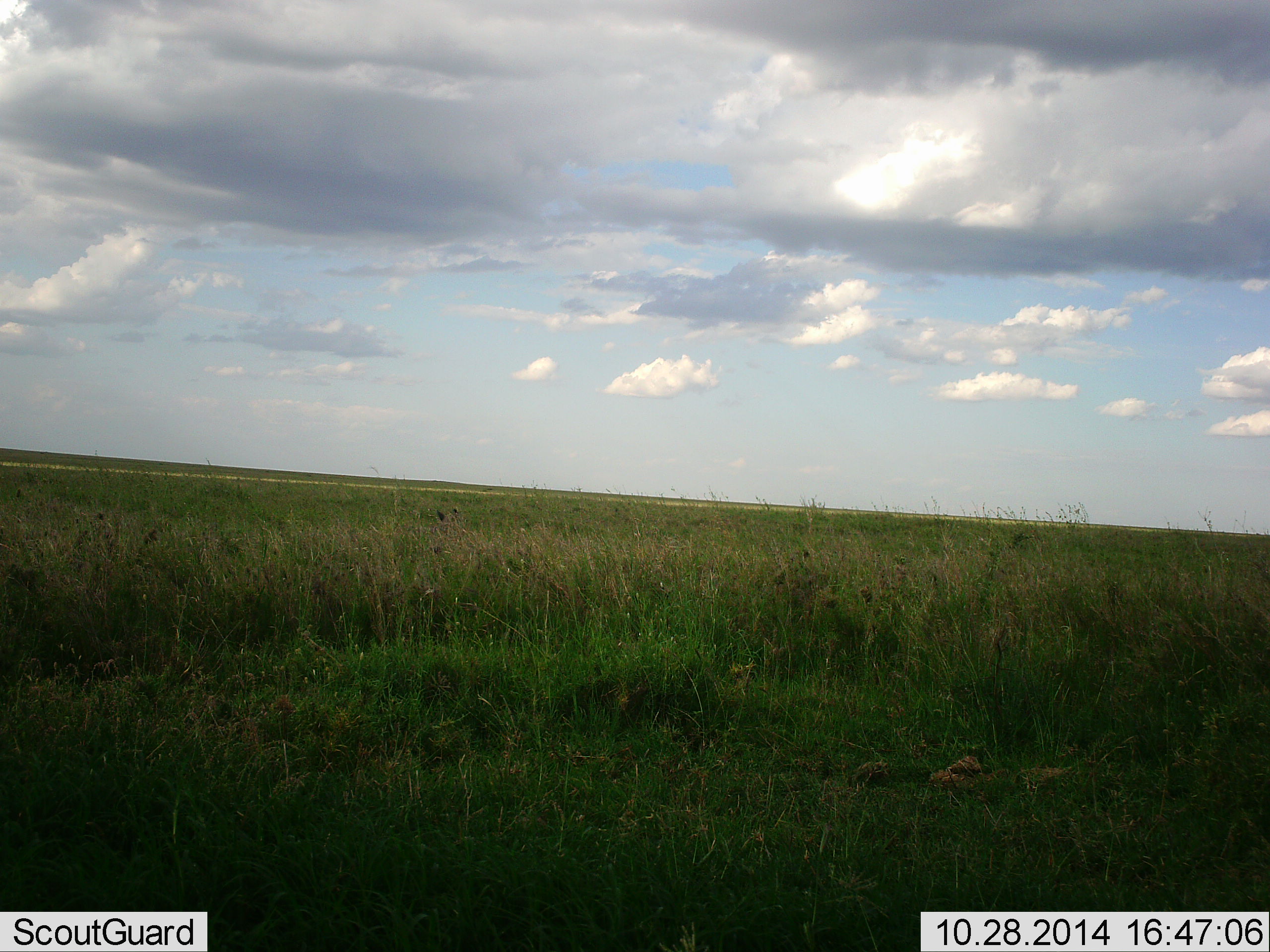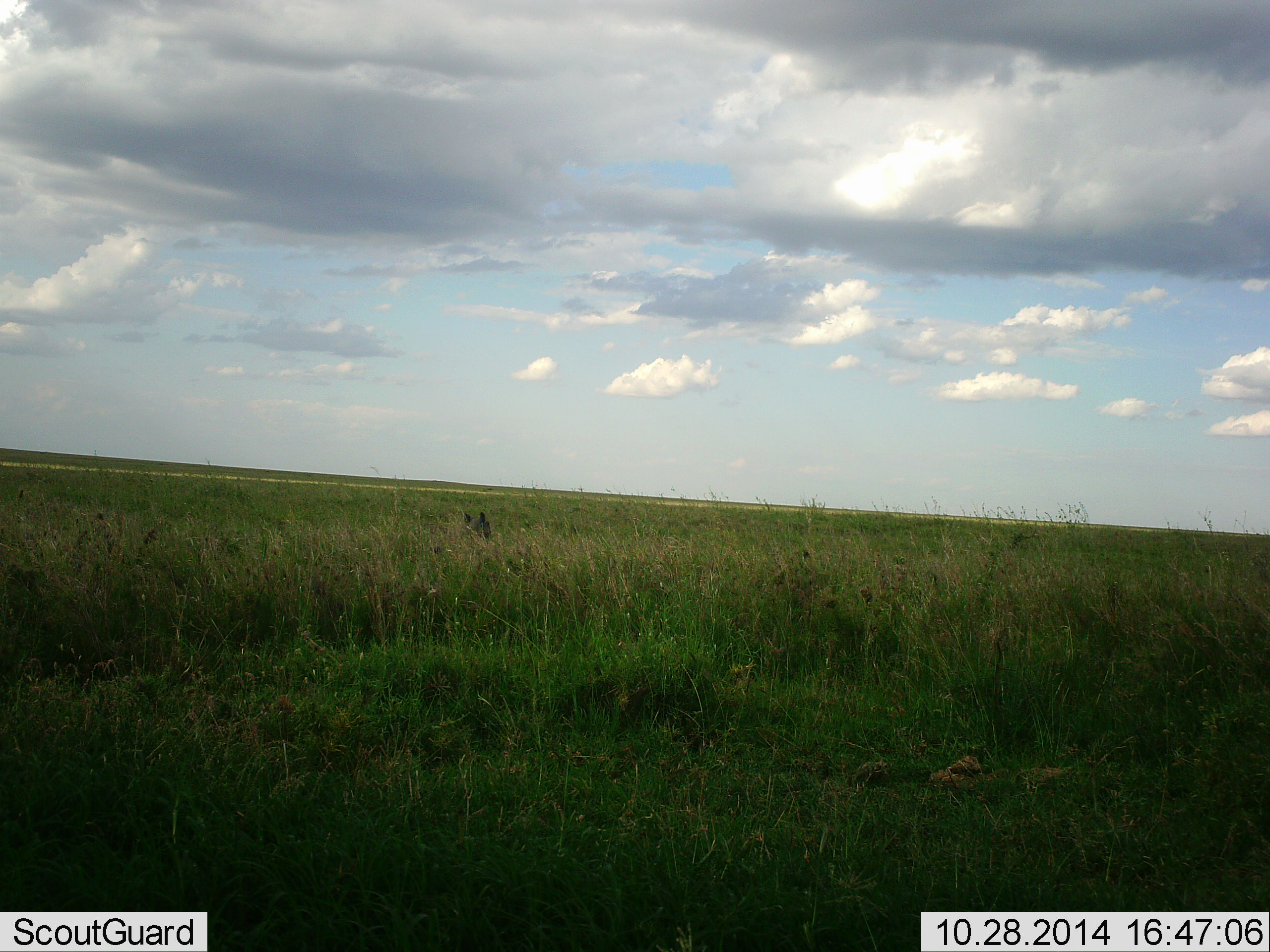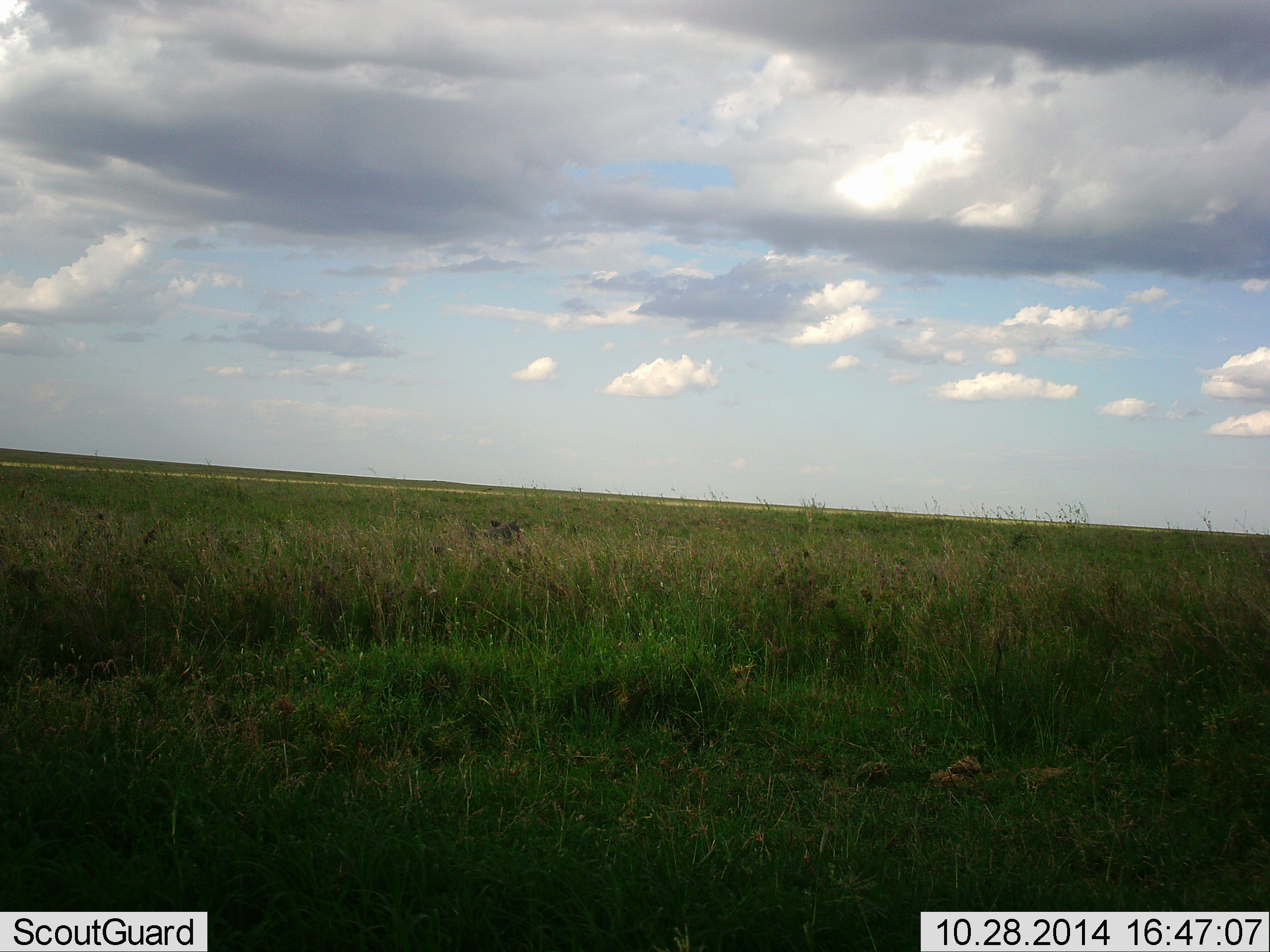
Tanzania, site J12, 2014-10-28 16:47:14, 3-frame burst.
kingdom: Animalia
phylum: Chordata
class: Mammalia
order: Artiodactyla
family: Suidae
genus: Phacochoerus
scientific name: Phacochoerus africanus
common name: warthog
Warthog (Phacochoerus africanus), count 1. Behavior (volunteer vote fractions): standing 0%, resting 0%, moving 100%, interacting 0%. Young present (vote fraction): 0%. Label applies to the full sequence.